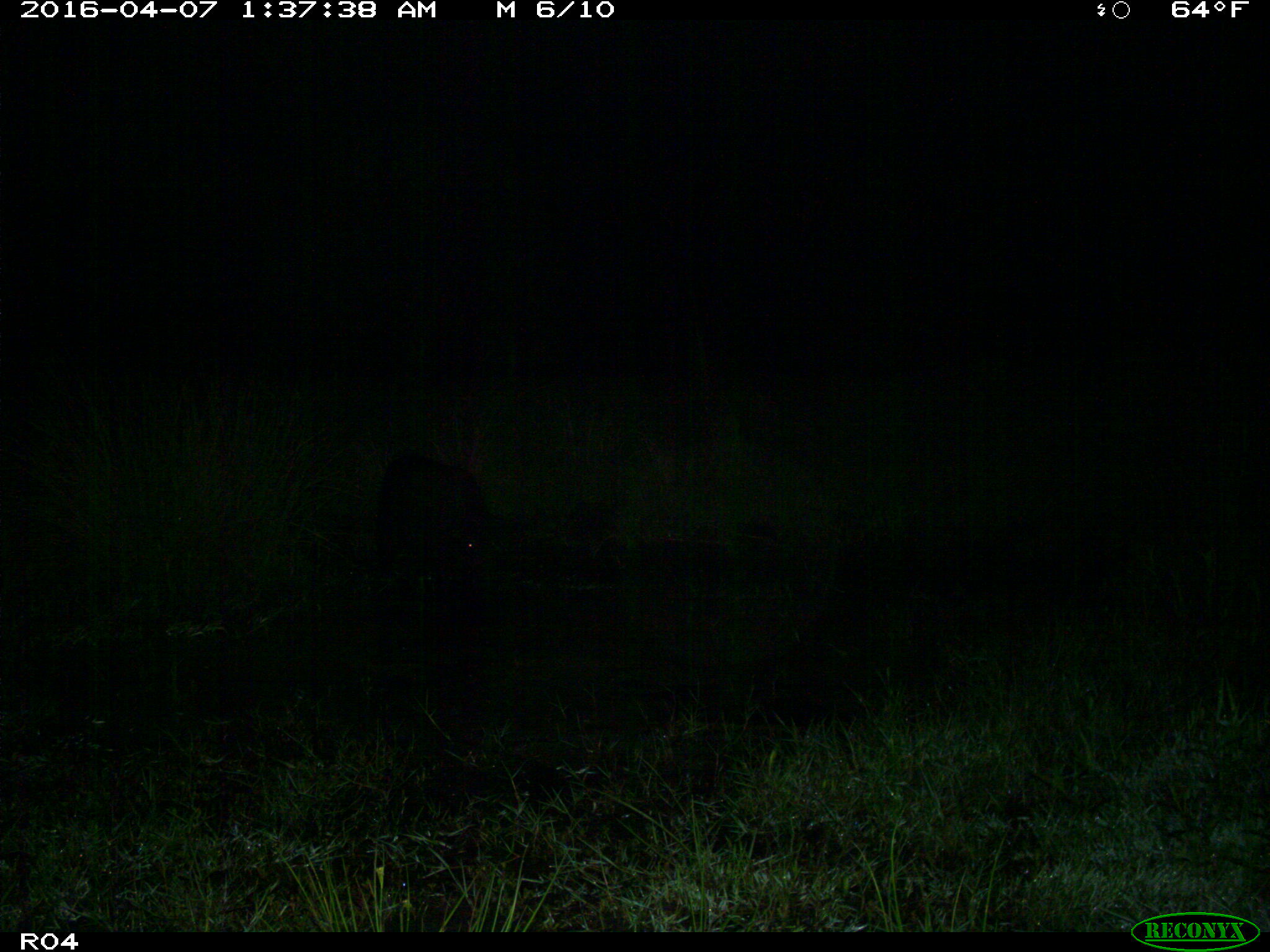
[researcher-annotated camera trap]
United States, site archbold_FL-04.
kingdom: Animalia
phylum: Chordata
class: Mammalia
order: Artiodactyla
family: Suidae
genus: Sus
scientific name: Sus scrofa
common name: wild boar